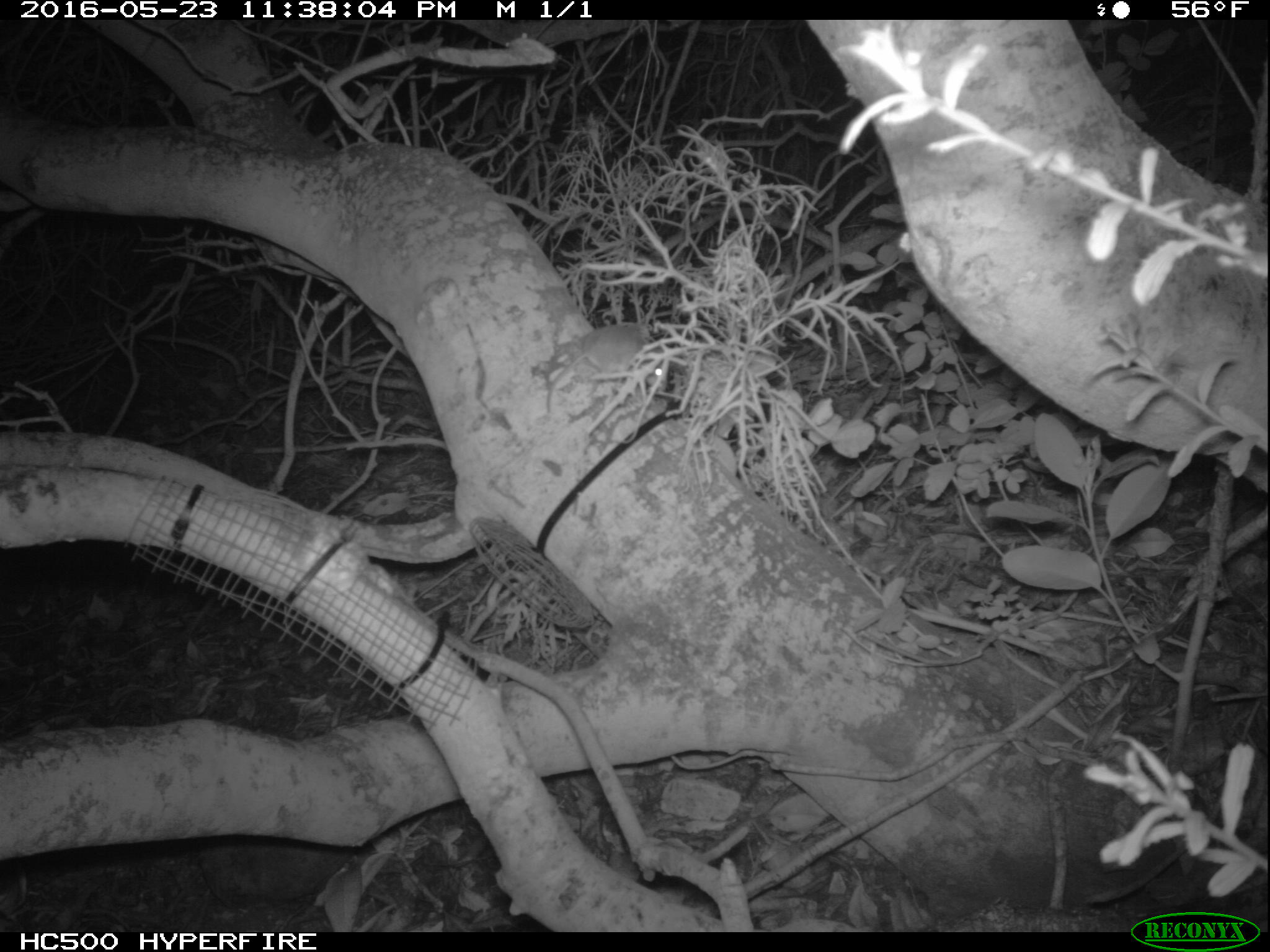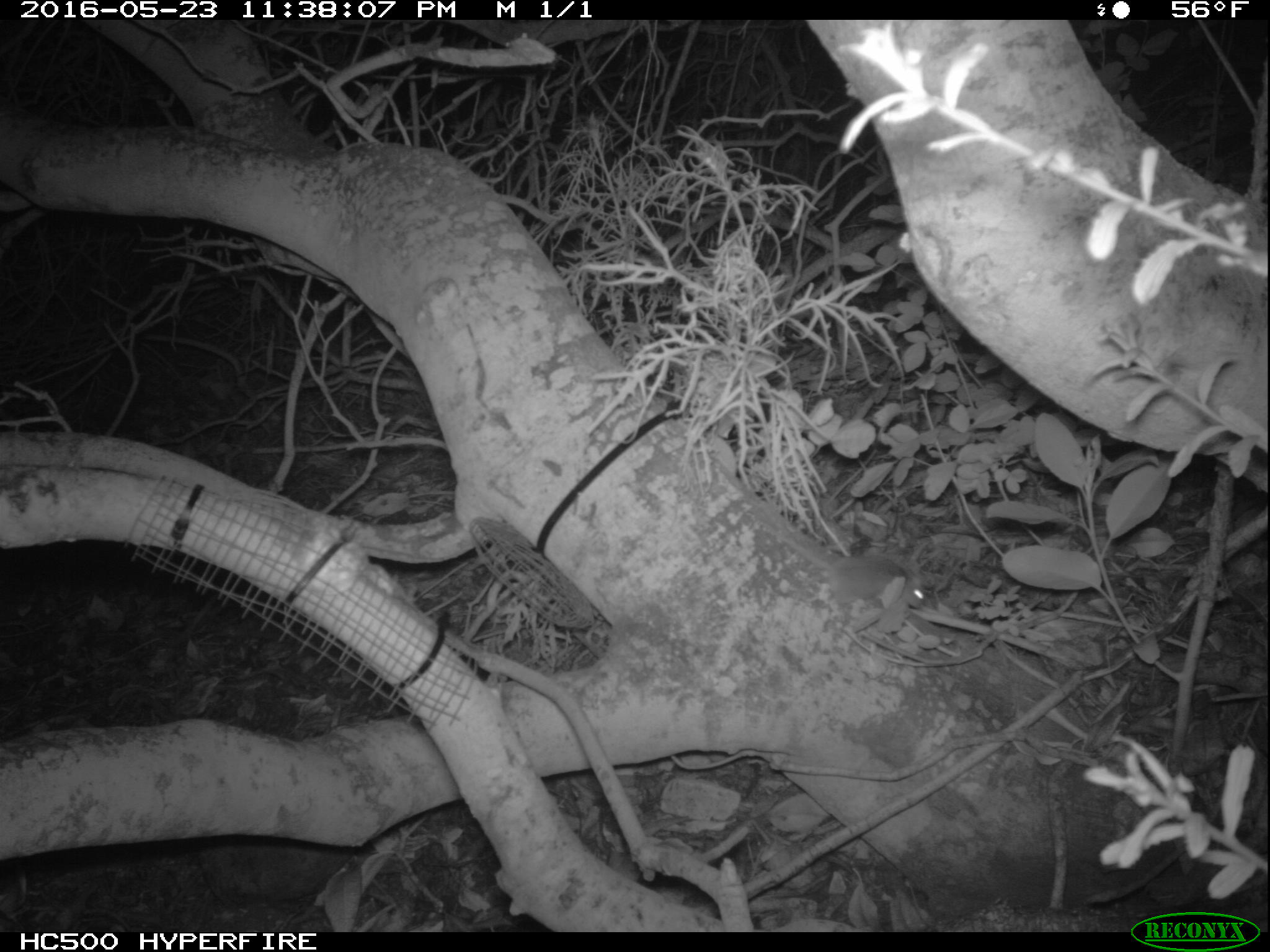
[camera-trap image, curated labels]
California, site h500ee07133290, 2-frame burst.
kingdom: Animalia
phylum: Chordata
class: Mammalia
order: Rodentia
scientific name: Rodentia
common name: rodent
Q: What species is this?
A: Rodent (Rodentia).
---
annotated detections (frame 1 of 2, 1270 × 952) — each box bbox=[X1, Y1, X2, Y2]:
rodent: bbox=[546, 325, 667, 412]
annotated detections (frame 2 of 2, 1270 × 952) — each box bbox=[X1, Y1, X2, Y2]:
rodent: bbox=[740, 490, 928, 609]